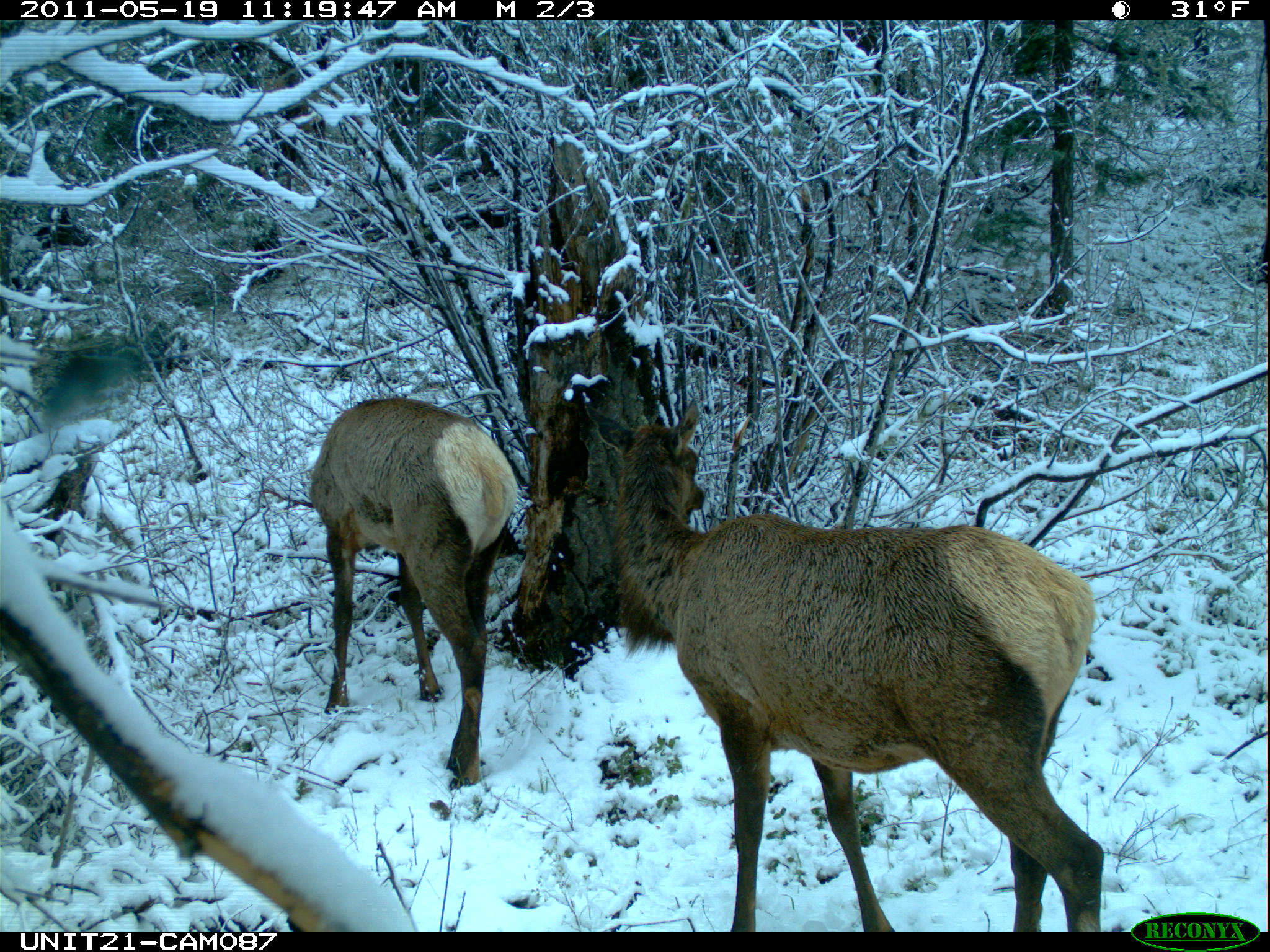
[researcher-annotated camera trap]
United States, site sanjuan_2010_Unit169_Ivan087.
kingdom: Animalia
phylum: Chordata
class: Mammalia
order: Artiodactyla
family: Cervidae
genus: Cervus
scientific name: Cervus elaphus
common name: red deer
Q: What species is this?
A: Cervus elaphus (red deer).